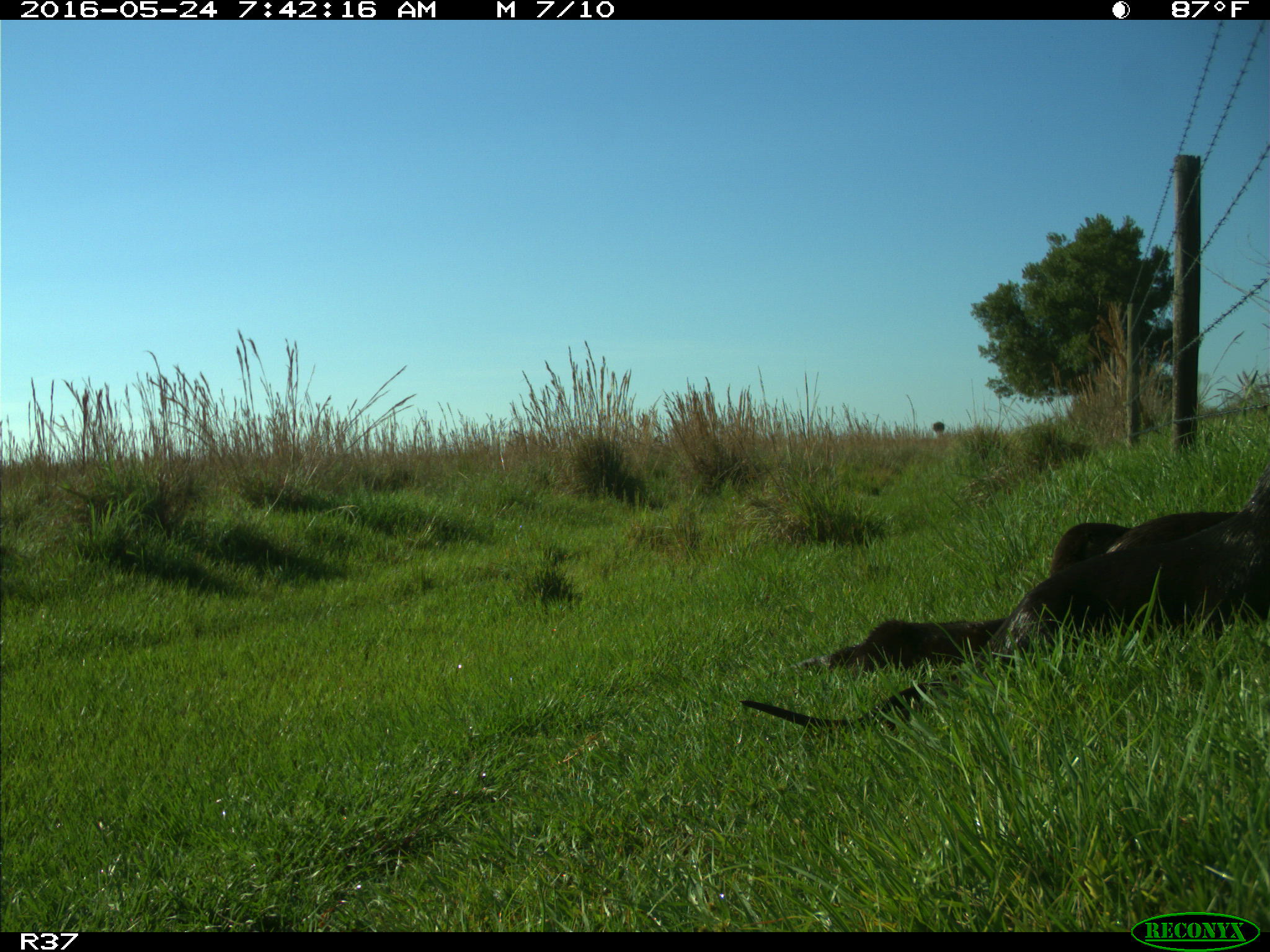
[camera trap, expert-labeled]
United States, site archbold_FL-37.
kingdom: Animalia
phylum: Chordata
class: Mammalia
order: Carnivora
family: Mustelidae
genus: Lontra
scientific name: Lontra canadensis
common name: north american river otter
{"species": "Lontra canadensis (north american river otter)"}